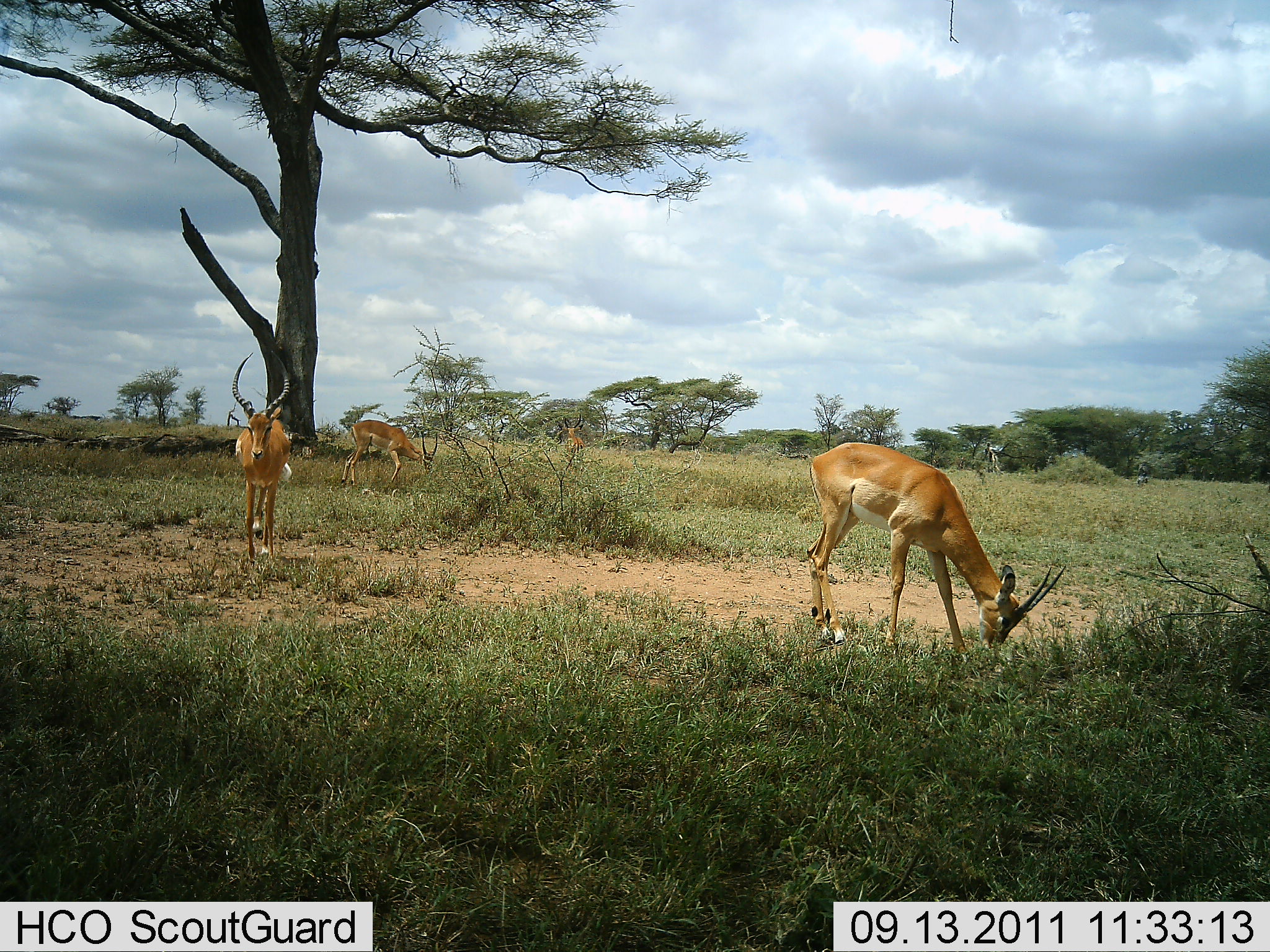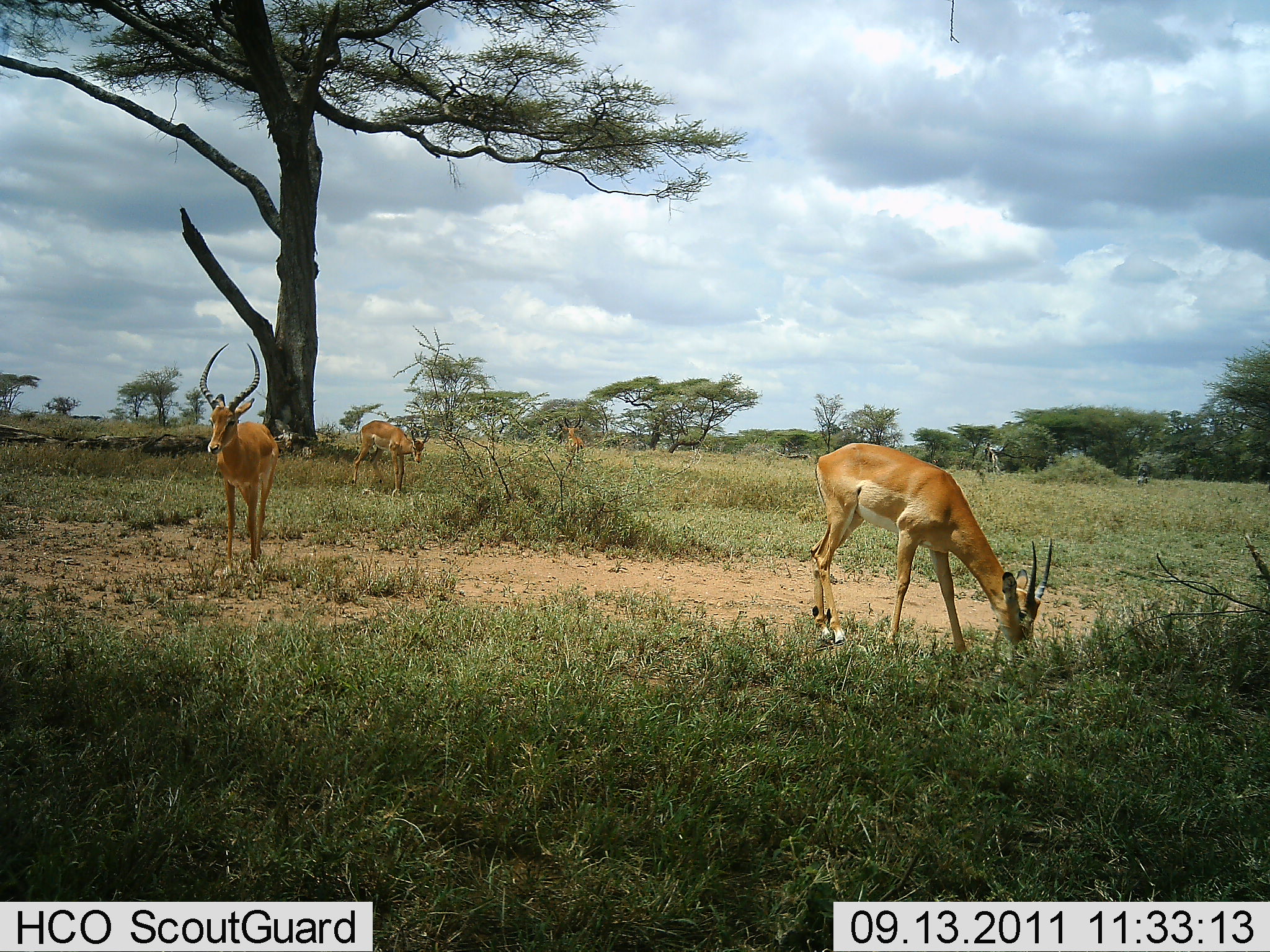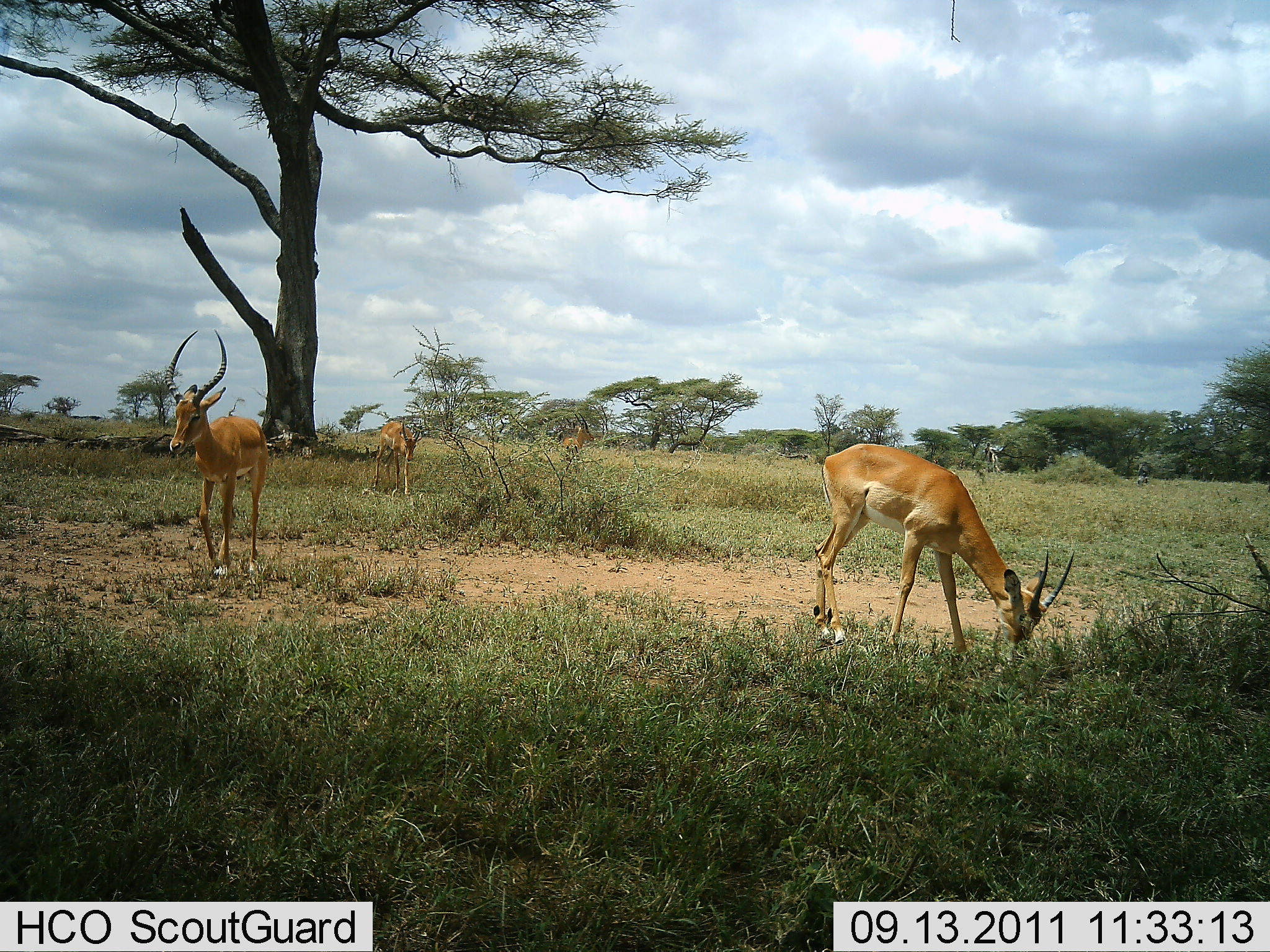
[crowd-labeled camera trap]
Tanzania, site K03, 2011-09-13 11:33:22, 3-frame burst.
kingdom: Animalia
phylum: Chordata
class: Mammalia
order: Artiodactyla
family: Bovidae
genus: Aepyceros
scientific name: Aepyceros melampus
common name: impala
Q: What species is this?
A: Impala (Aepyceros melampus).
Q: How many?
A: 4.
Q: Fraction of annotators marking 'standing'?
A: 58%.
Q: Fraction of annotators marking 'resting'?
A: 0%.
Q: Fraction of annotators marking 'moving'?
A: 50%.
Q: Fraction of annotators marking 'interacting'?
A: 0%.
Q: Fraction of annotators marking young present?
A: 8%.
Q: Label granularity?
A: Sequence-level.